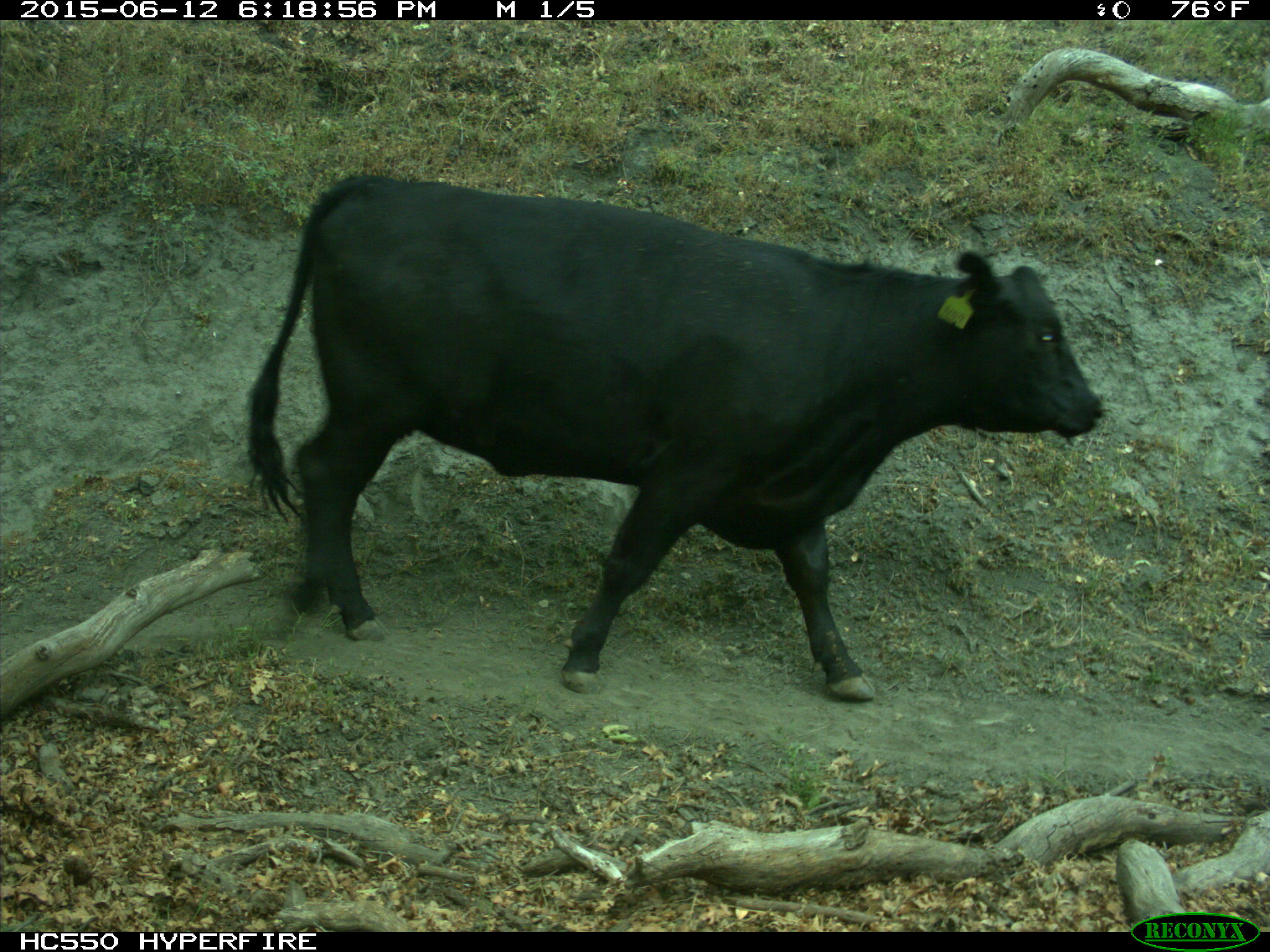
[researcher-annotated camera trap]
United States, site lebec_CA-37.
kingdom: Animalia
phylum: Chordata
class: Mammalia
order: Artiodactyla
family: Bovidae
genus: Bos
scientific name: Bos taurus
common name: domestic cow